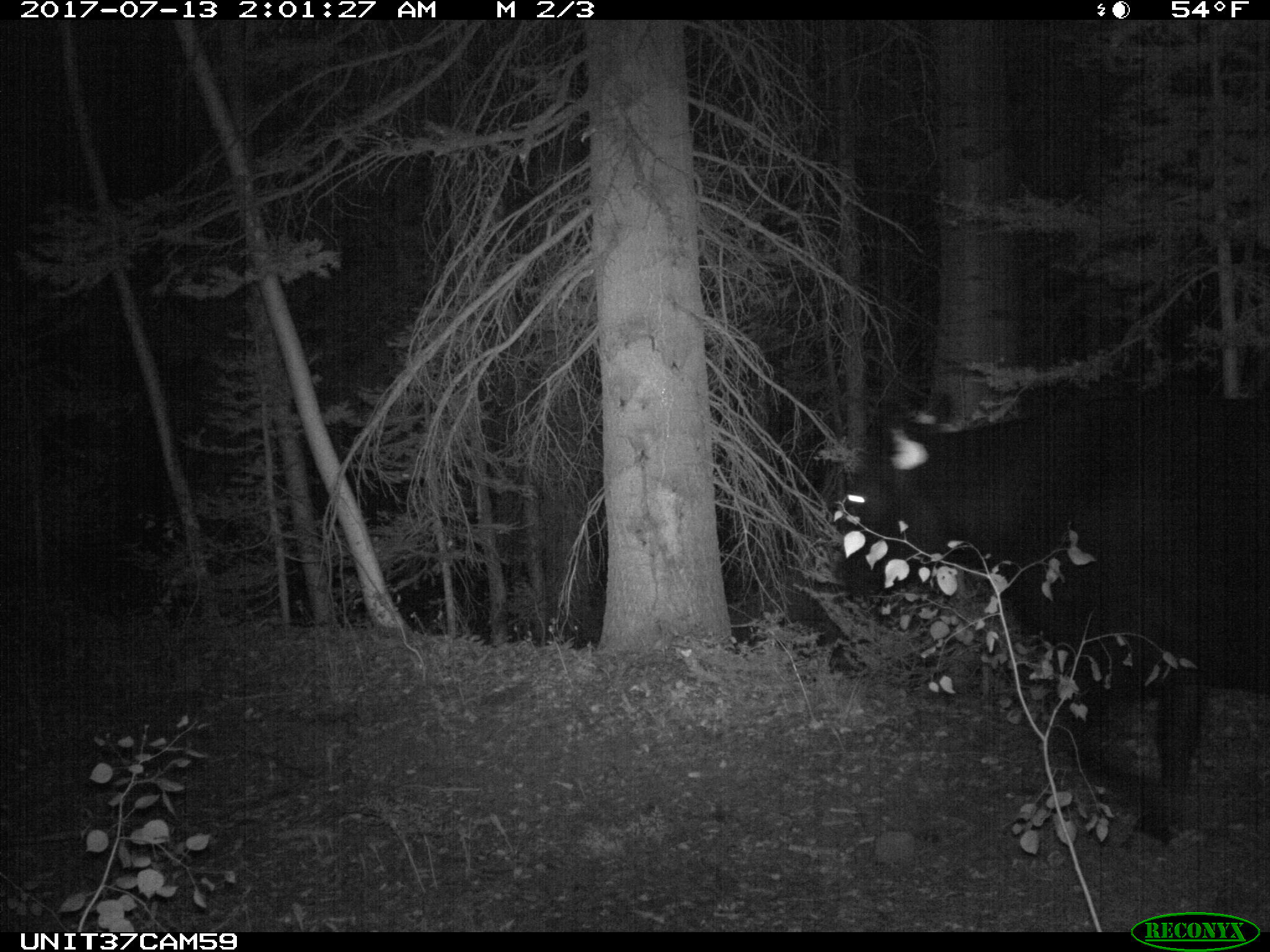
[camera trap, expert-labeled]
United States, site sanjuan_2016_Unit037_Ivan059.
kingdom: Animalia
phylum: Chordata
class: Mammalia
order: Artiodactyla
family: Bovidae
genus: Bos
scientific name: Bos taurus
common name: domestic cow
Bos taurus (domestic cow).